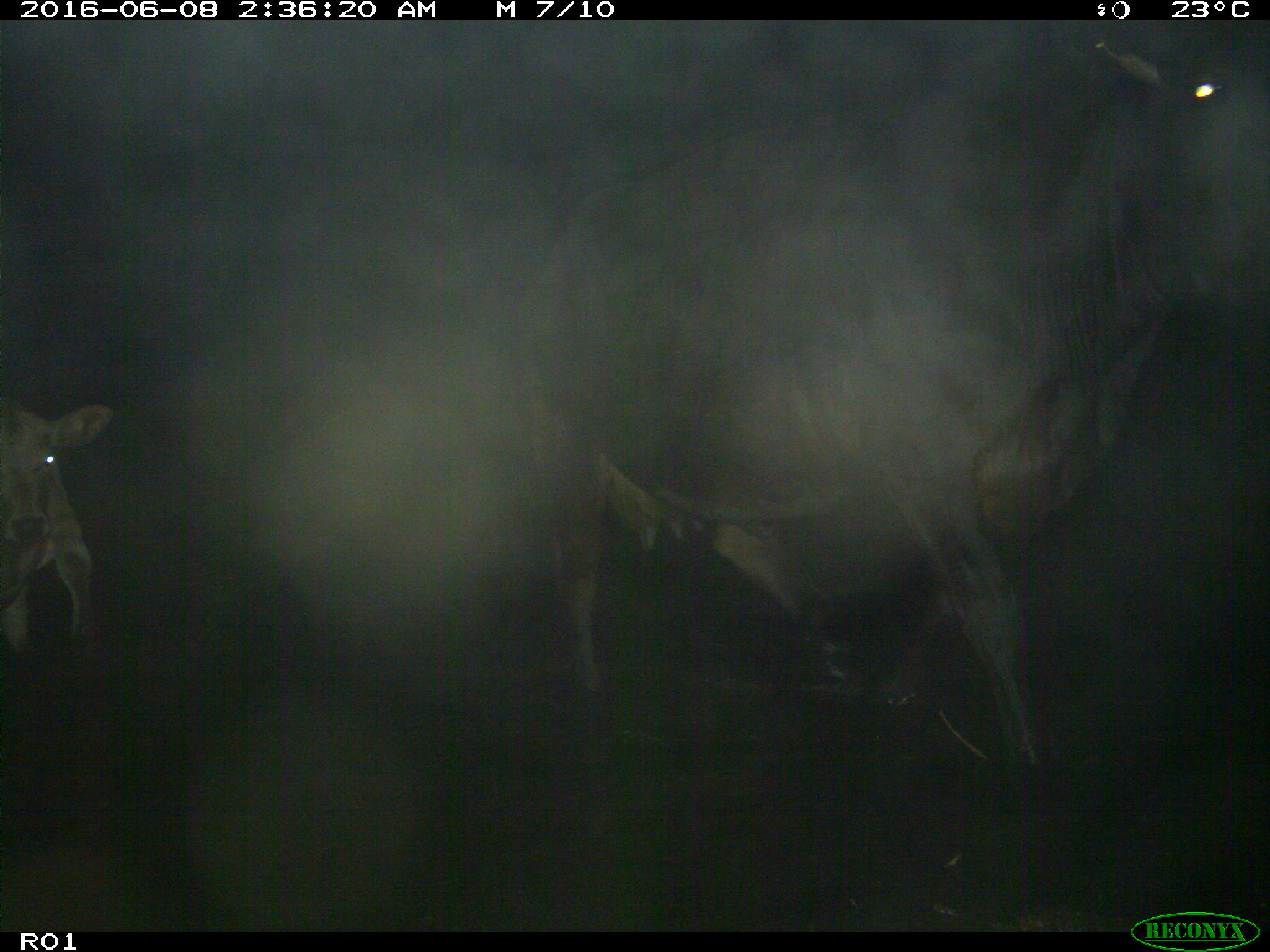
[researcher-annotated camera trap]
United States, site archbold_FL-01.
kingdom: Animalia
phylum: Chordata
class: Mammalia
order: Artiodactyla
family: Bovidae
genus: Bos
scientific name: Bos taurus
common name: domestic cow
Bos taurus (domestic cow).